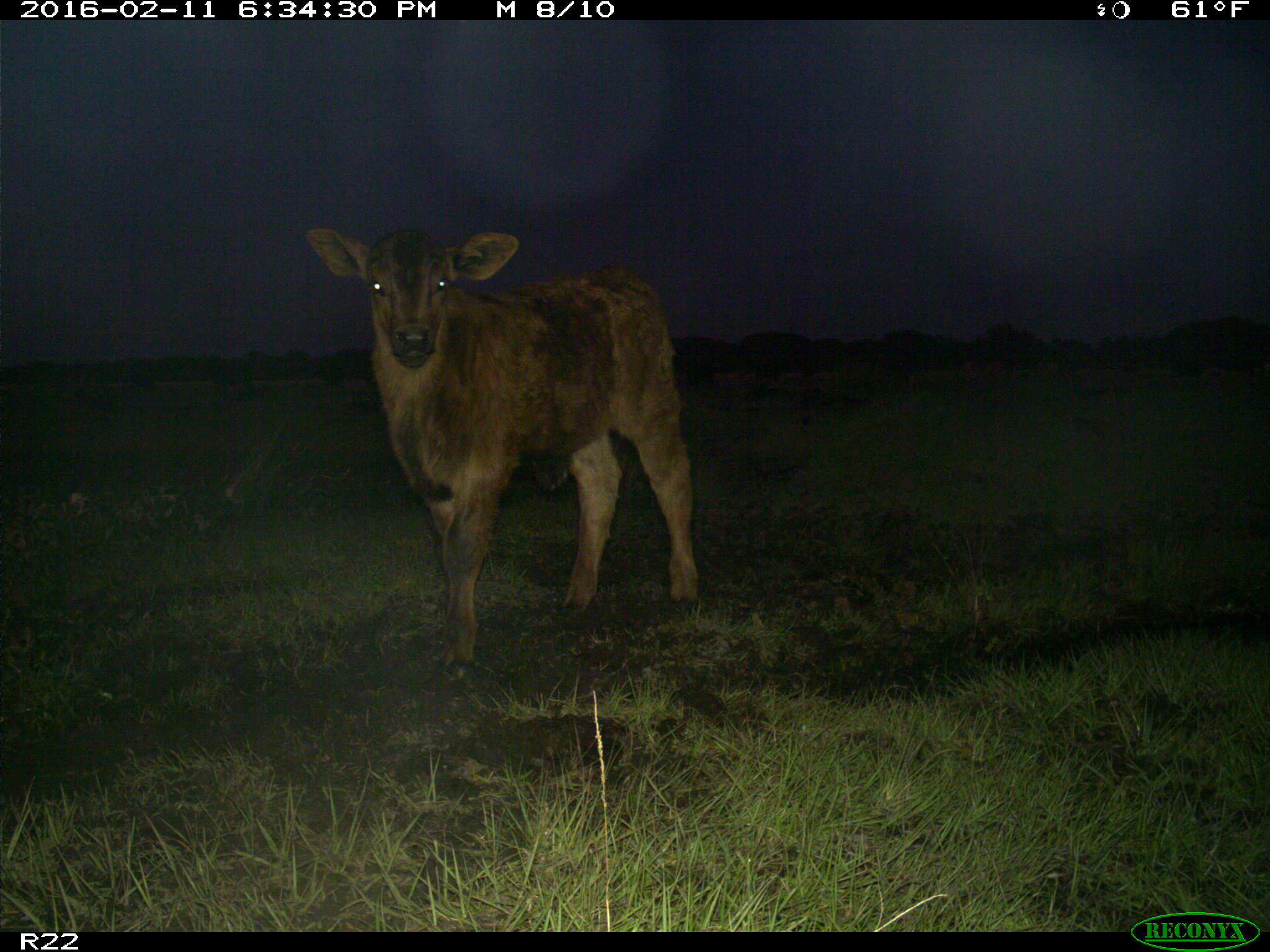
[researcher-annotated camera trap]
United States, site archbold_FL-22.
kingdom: Animalia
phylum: Chordata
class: Mammalia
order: Artiodactyla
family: Bovidae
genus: Bos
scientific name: Bos taurus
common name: domestic cow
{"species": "Bos taurus (domestic cow)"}